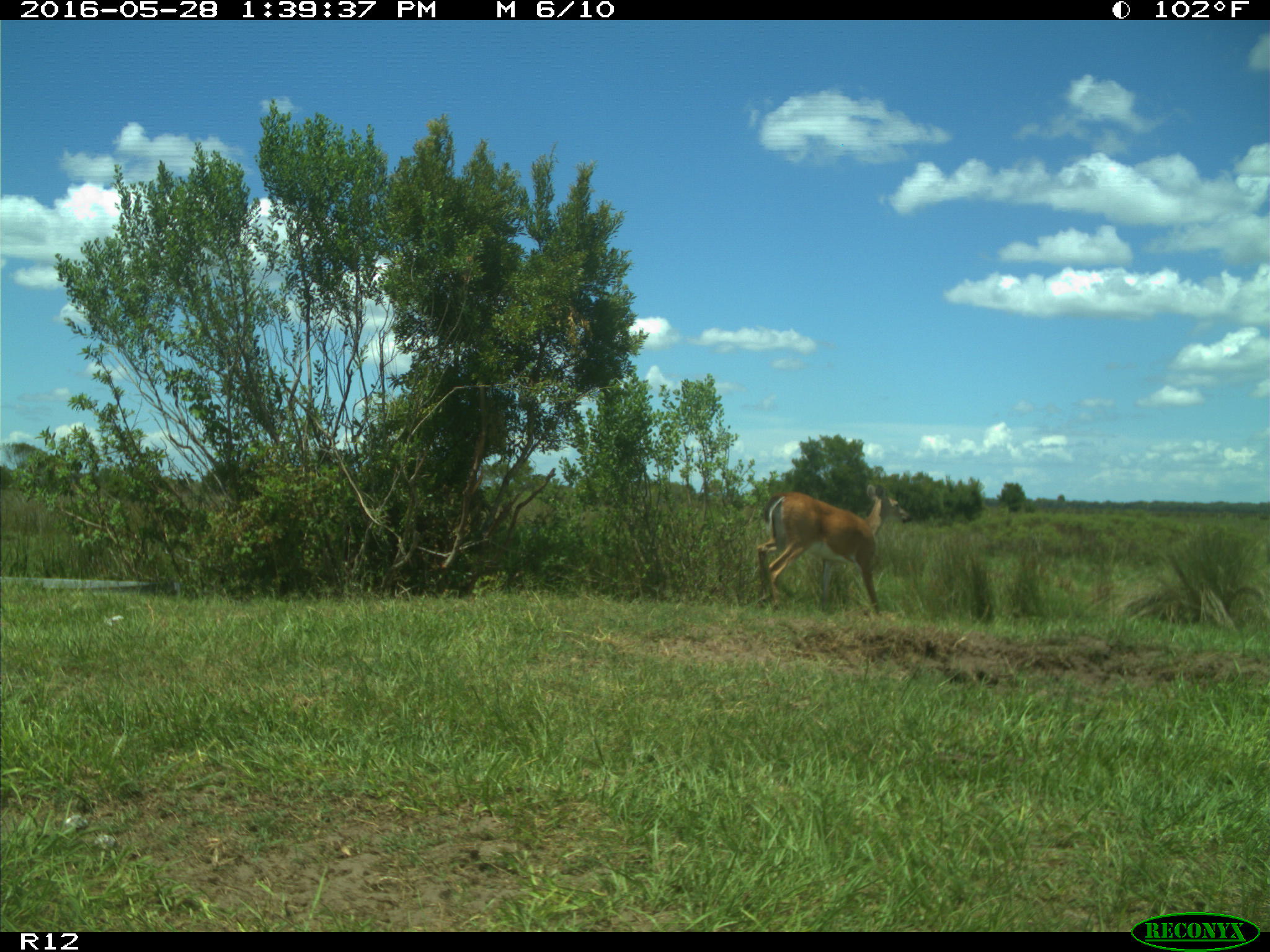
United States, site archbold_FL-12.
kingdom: Animalia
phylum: Chordata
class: Mammalia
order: Artiodactyla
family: Cervidae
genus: Odocoileus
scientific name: Odocoileus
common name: deer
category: unidentified deer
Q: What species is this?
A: Unidentified deer (deer) (Odocoileus).